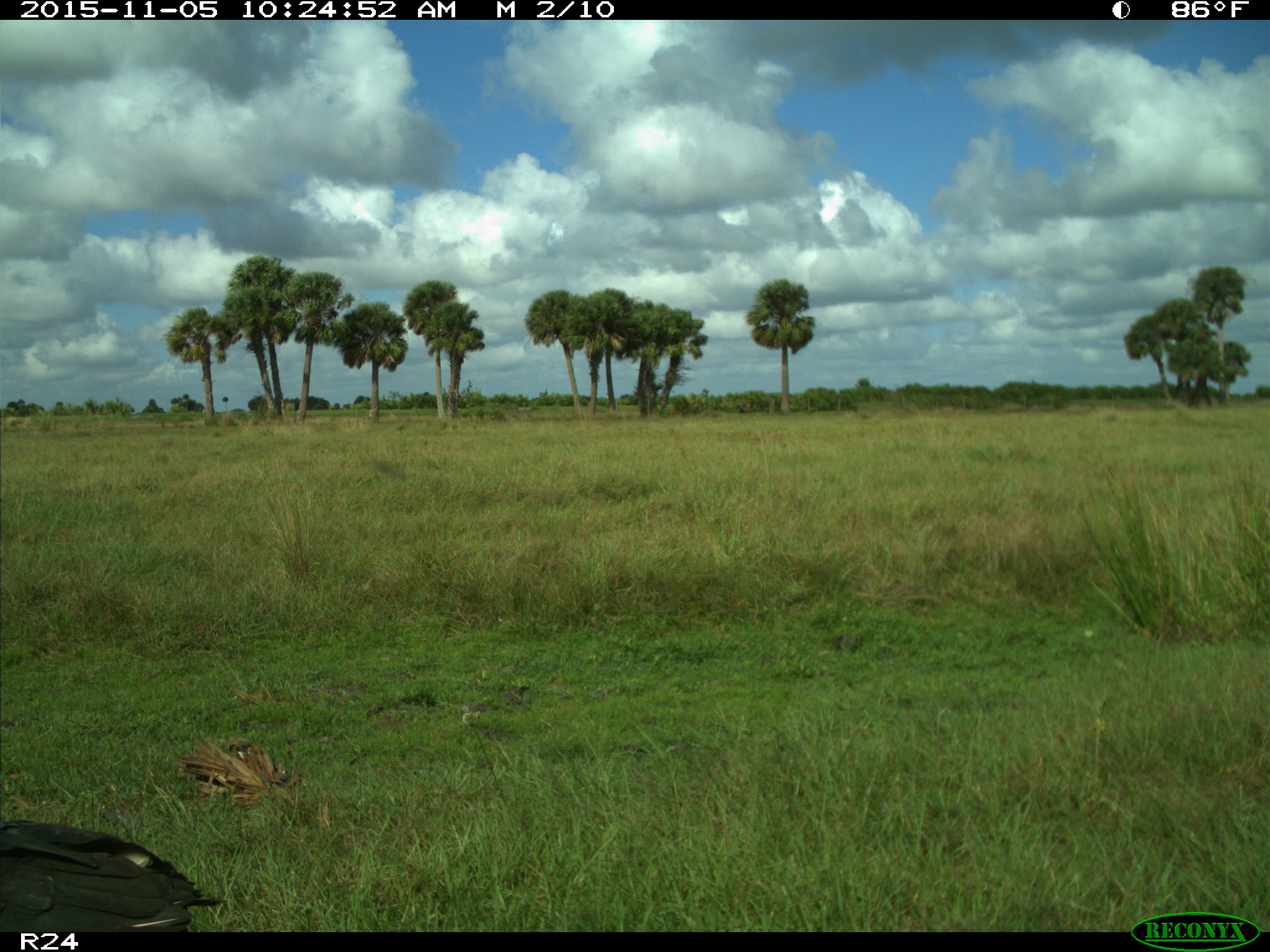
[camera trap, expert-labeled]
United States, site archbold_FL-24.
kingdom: Animalia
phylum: Chordata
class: Aves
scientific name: Aves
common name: birds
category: unidentified bird